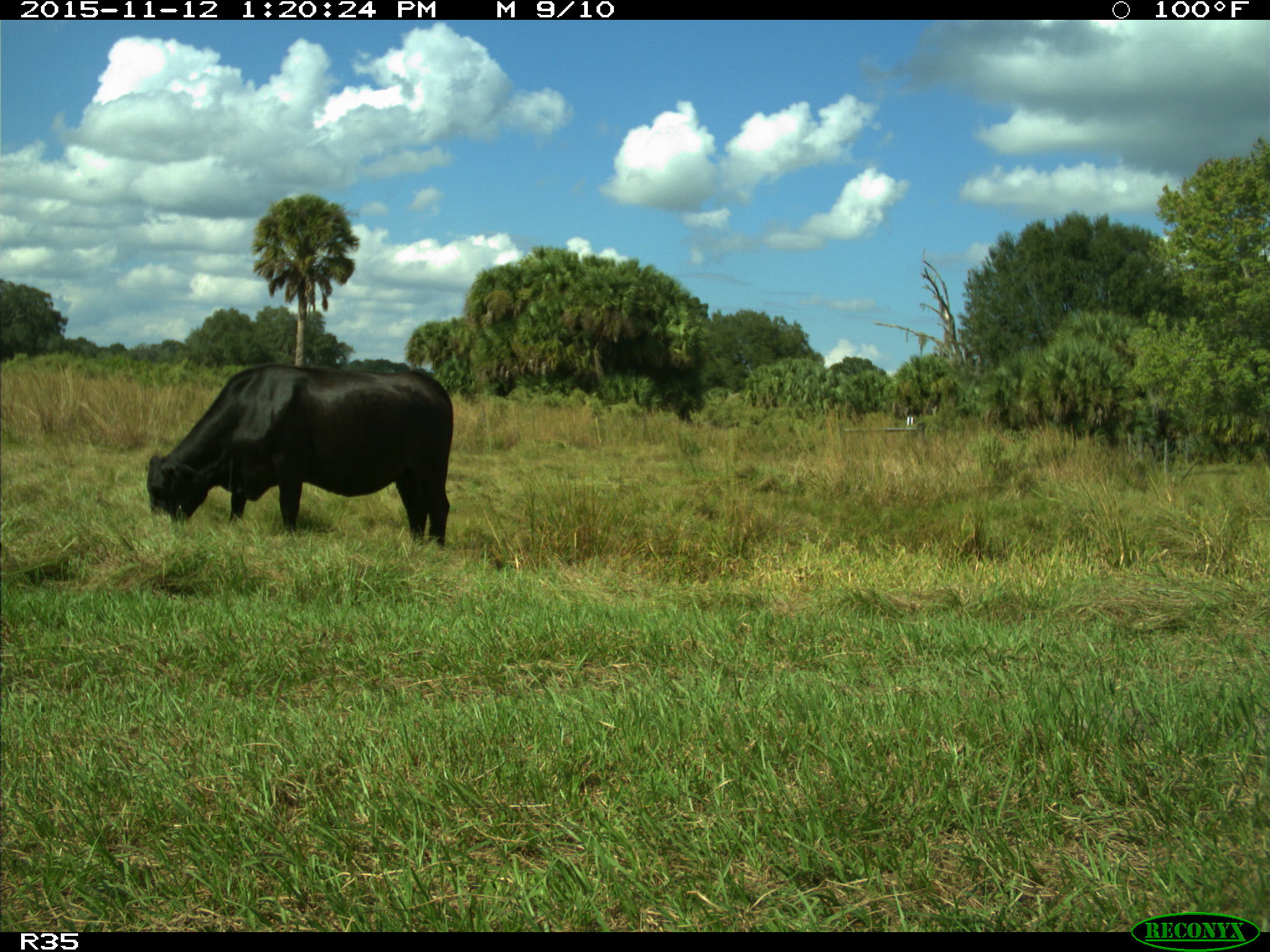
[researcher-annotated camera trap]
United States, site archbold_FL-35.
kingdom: Animalia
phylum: Chordata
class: Mammalia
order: Artiodactyla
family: Bovidae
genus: Bos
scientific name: Bos taurus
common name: domestic cow